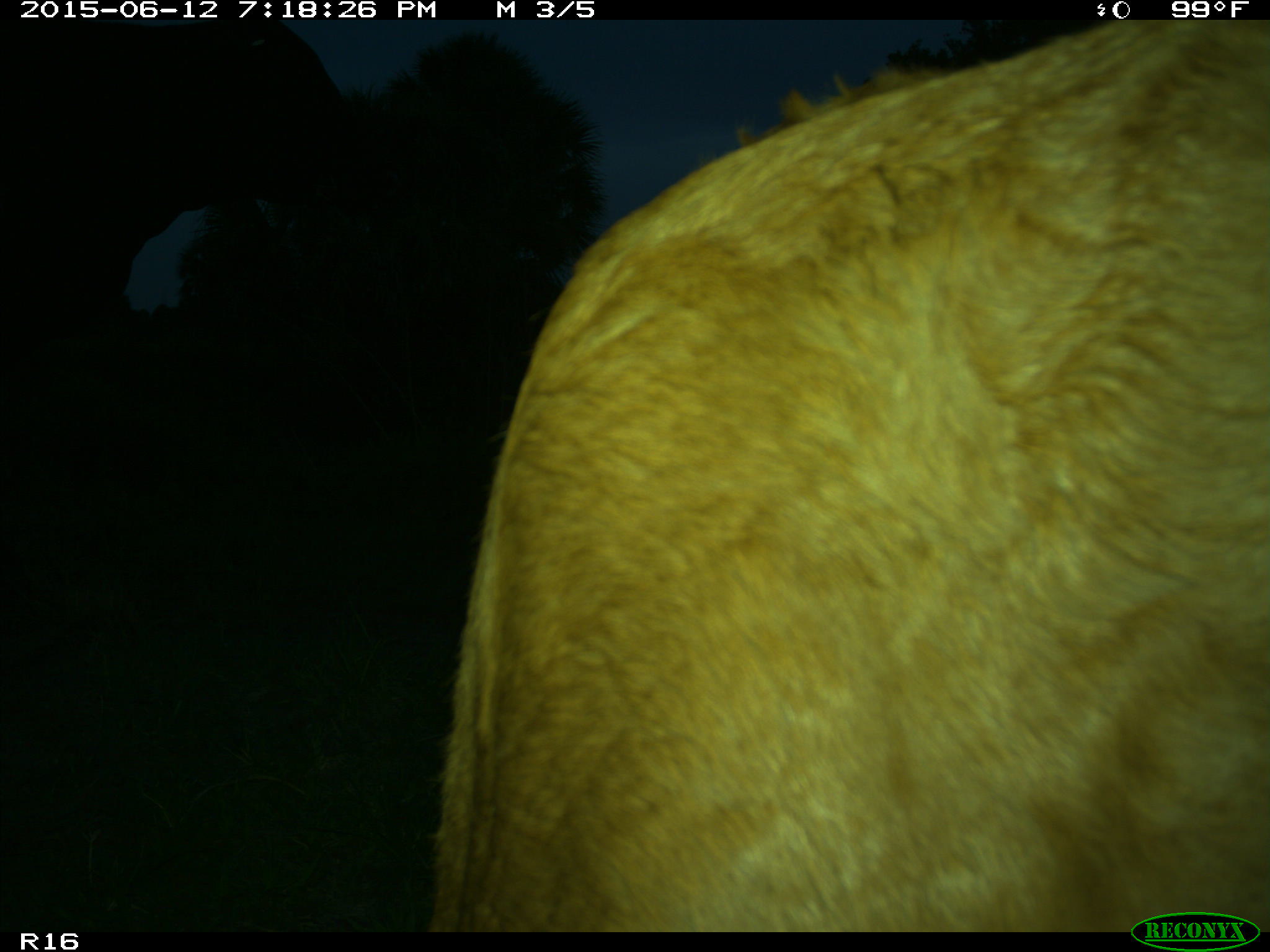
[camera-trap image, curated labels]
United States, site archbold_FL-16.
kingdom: Animalia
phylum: Chordata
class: Mammalia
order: Artiodactyla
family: Bovidae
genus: Bos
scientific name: Bos taurus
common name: domestic cow